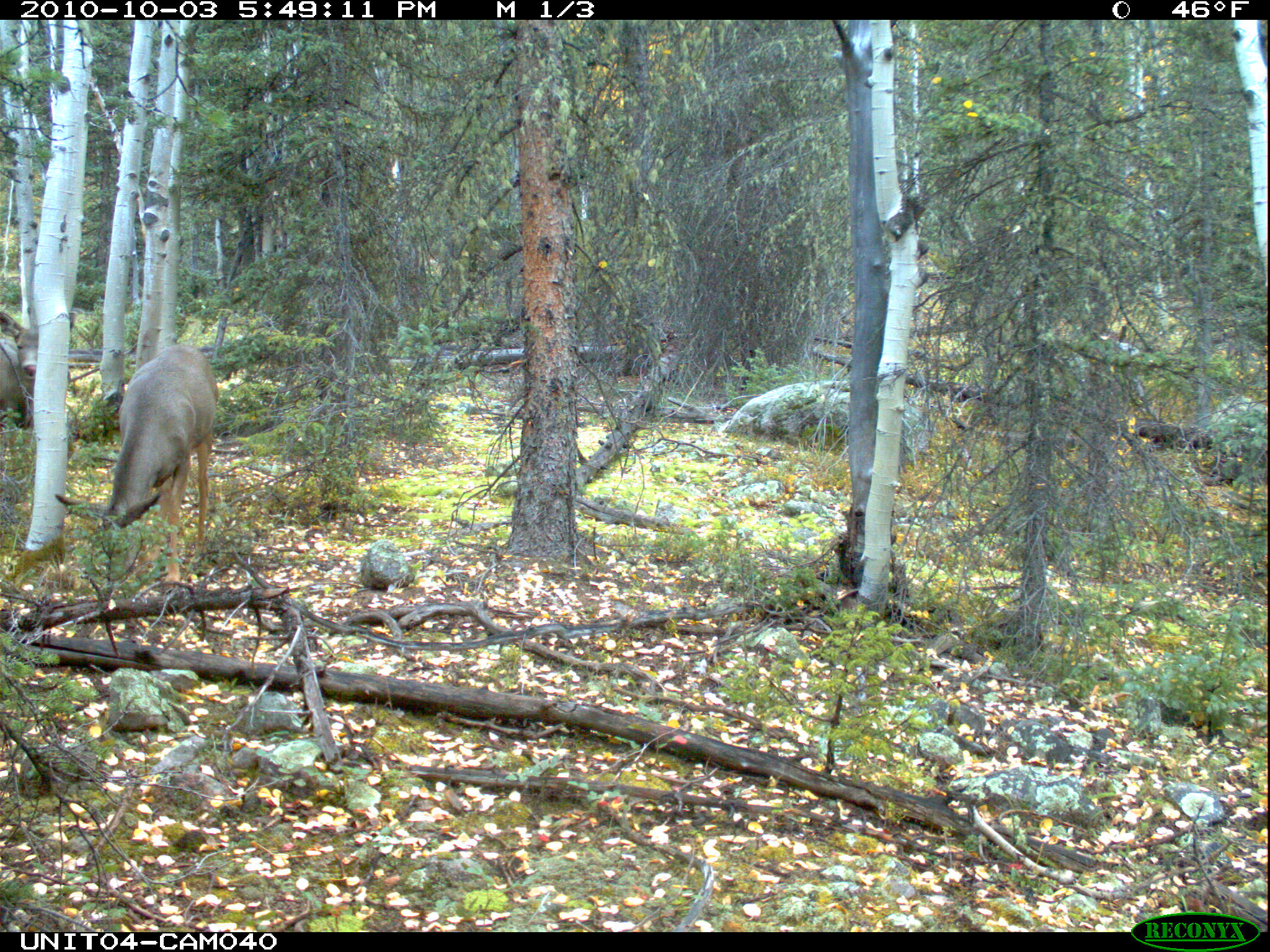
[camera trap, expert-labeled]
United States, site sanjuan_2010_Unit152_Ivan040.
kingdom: Animalia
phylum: Chordata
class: Mammalia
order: Artiodactyla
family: Cervidae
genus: Odocoileus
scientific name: Odocoileus hemionus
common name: mule deer